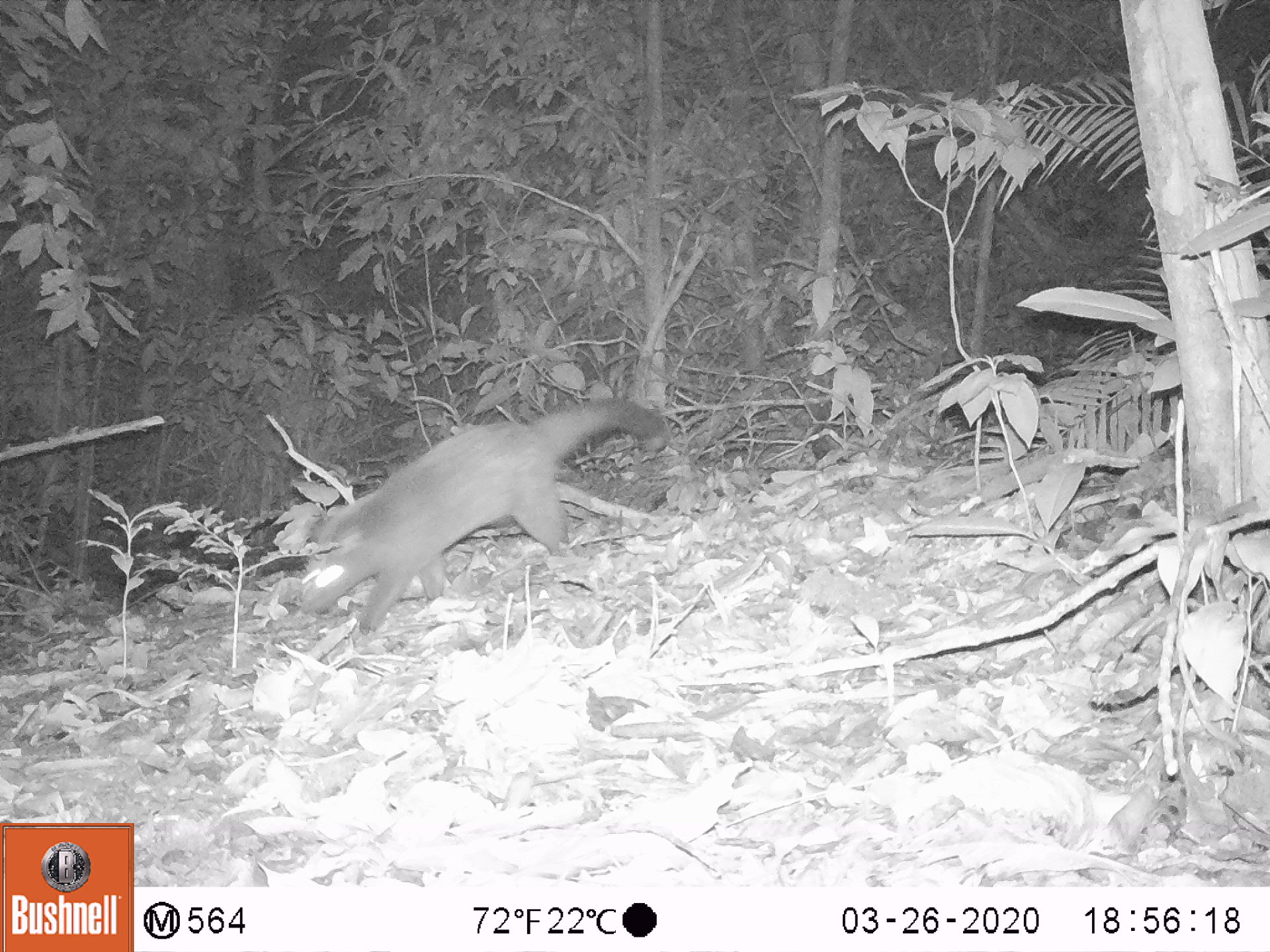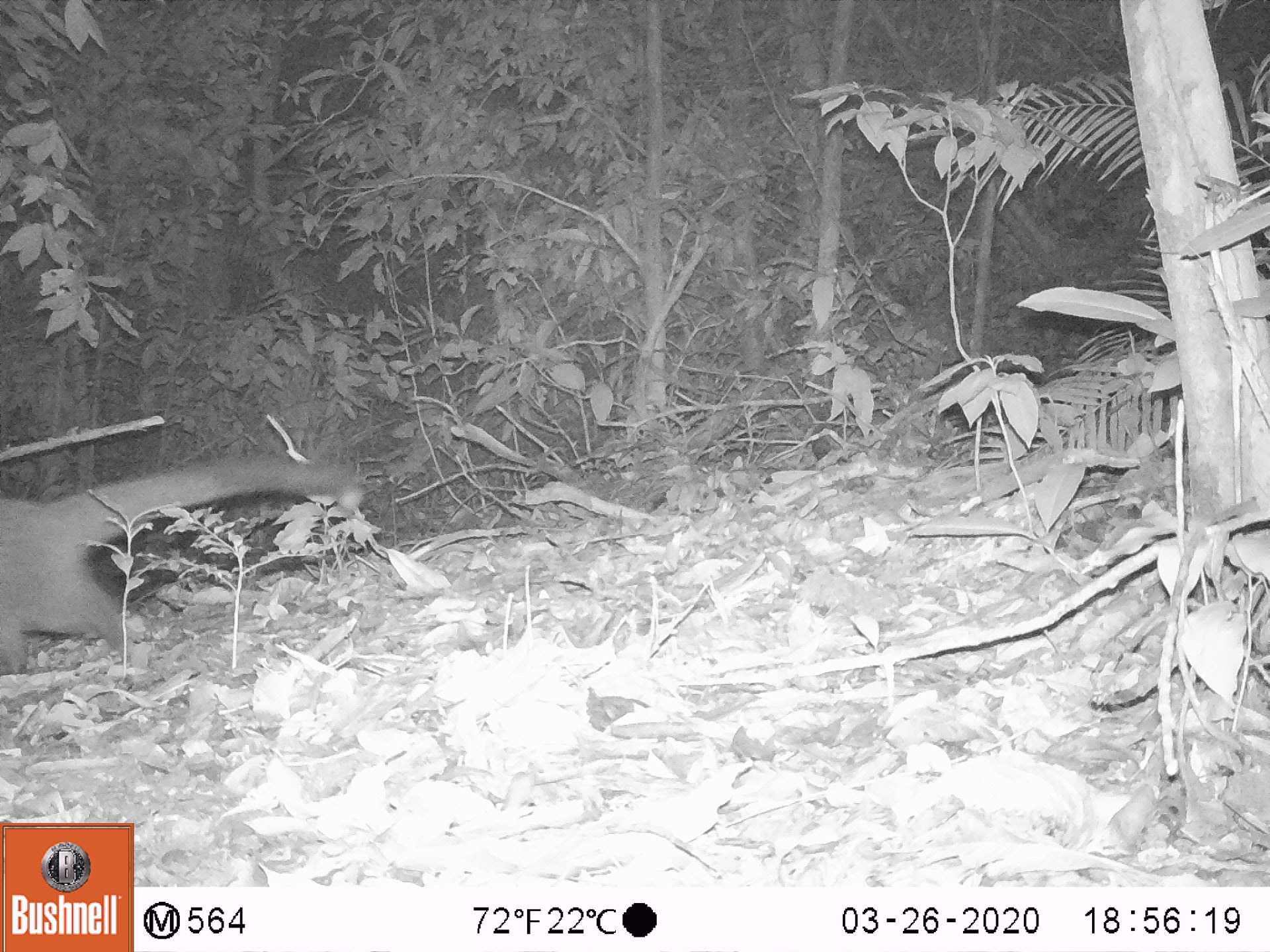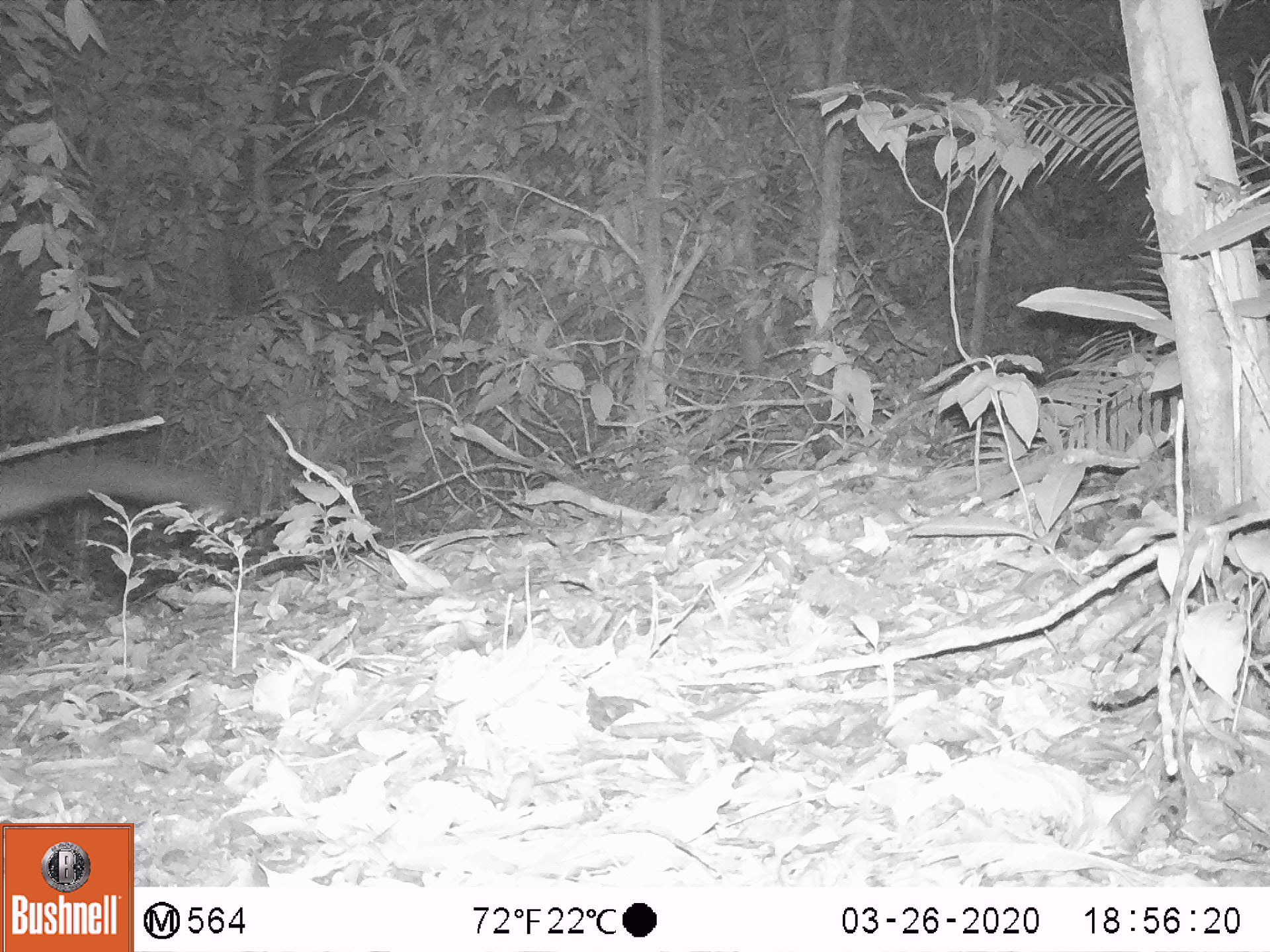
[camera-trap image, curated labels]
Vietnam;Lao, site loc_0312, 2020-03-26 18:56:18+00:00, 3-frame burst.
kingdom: Animalia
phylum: Chordata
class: Mammalia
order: Carnivora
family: Viverridae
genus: Paguma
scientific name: Paguma larvata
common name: masked palm civet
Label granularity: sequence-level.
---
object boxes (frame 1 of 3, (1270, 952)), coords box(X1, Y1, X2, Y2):
masked palm civet: box(298, 395, 669, 636)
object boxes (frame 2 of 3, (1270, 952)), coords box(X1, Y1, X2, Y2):
masked palm civet: box(0, 448, 365, 673)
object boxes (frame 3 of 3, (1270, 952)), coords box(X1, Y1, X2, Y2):
masked palm civet: box(0, 447, 242, 520)